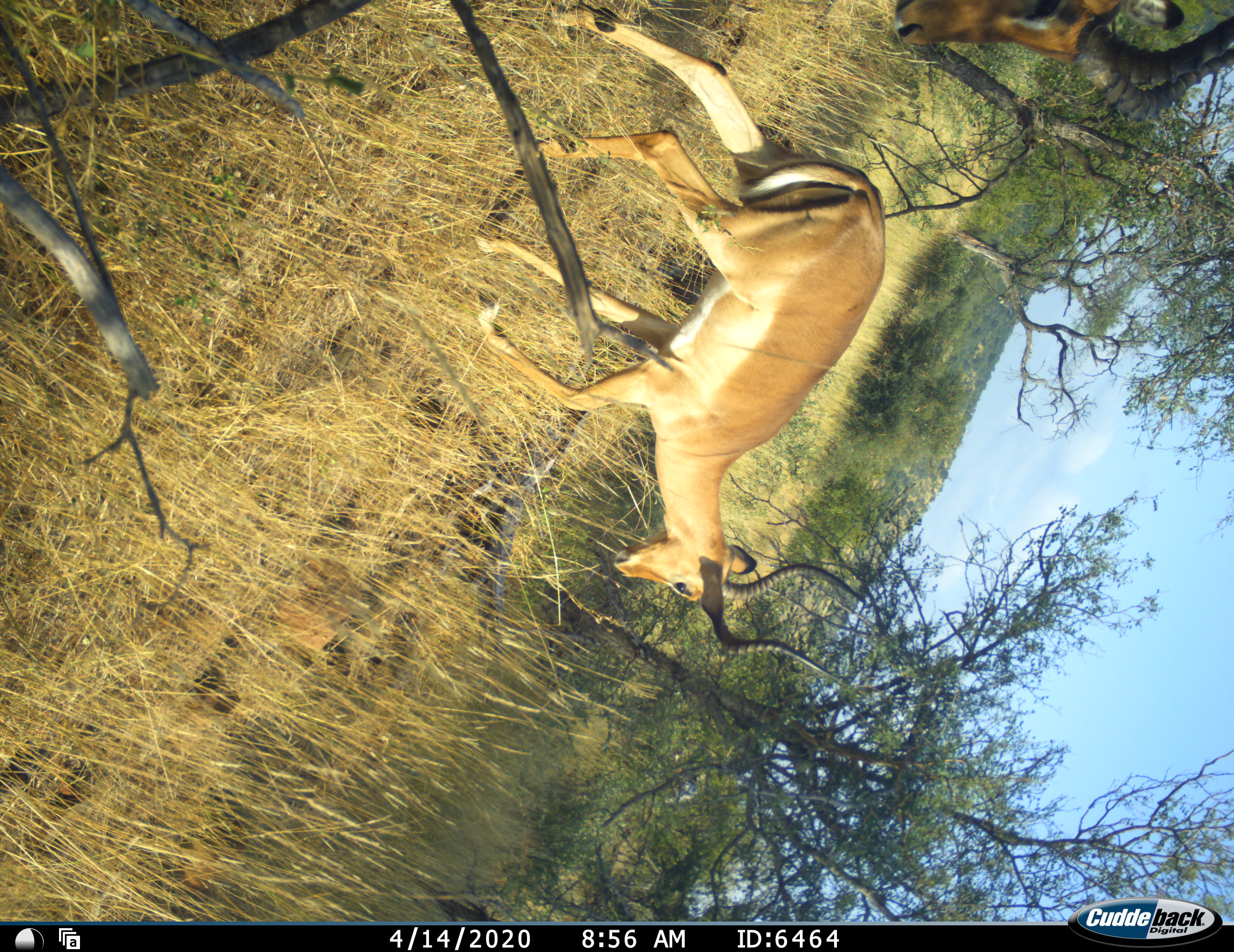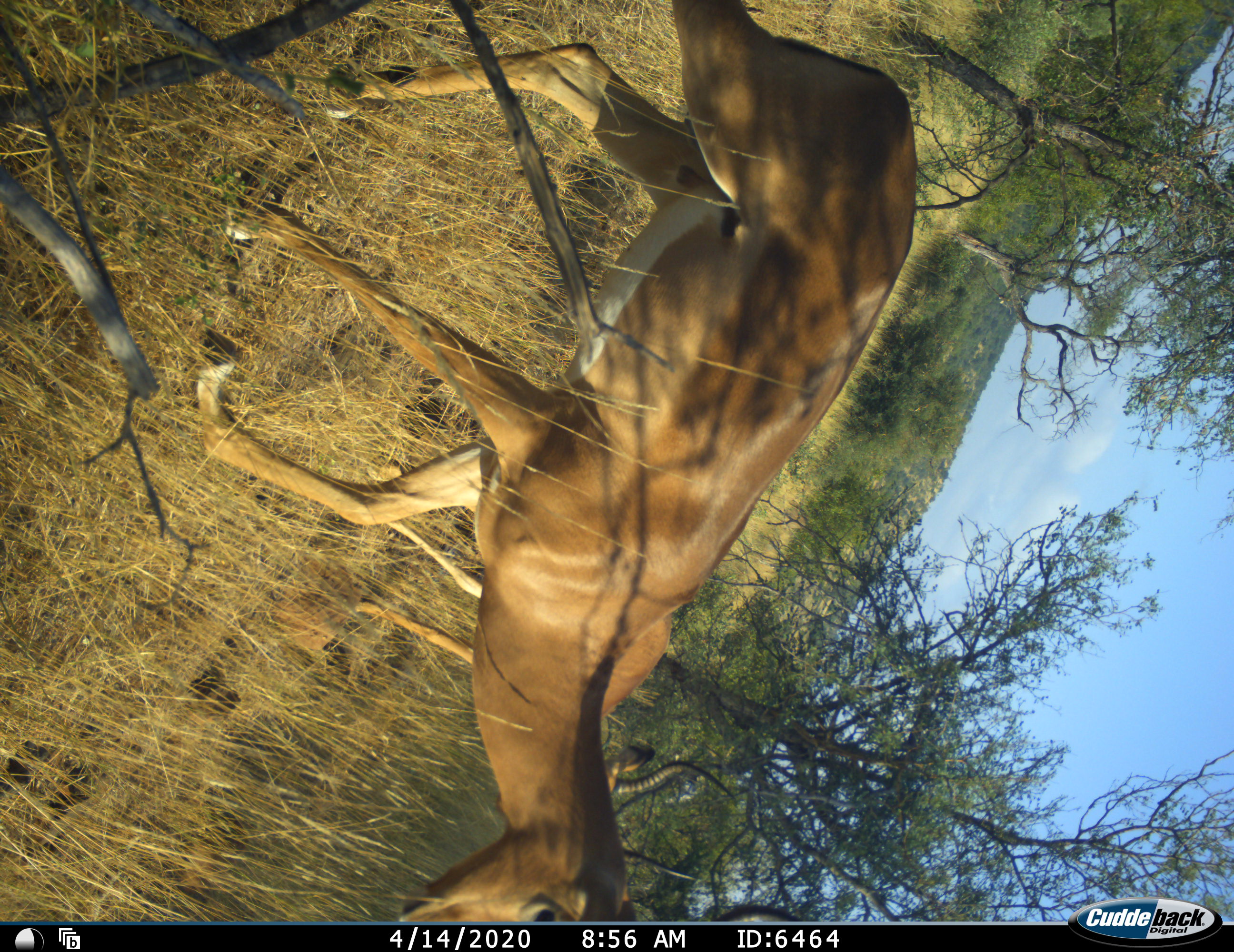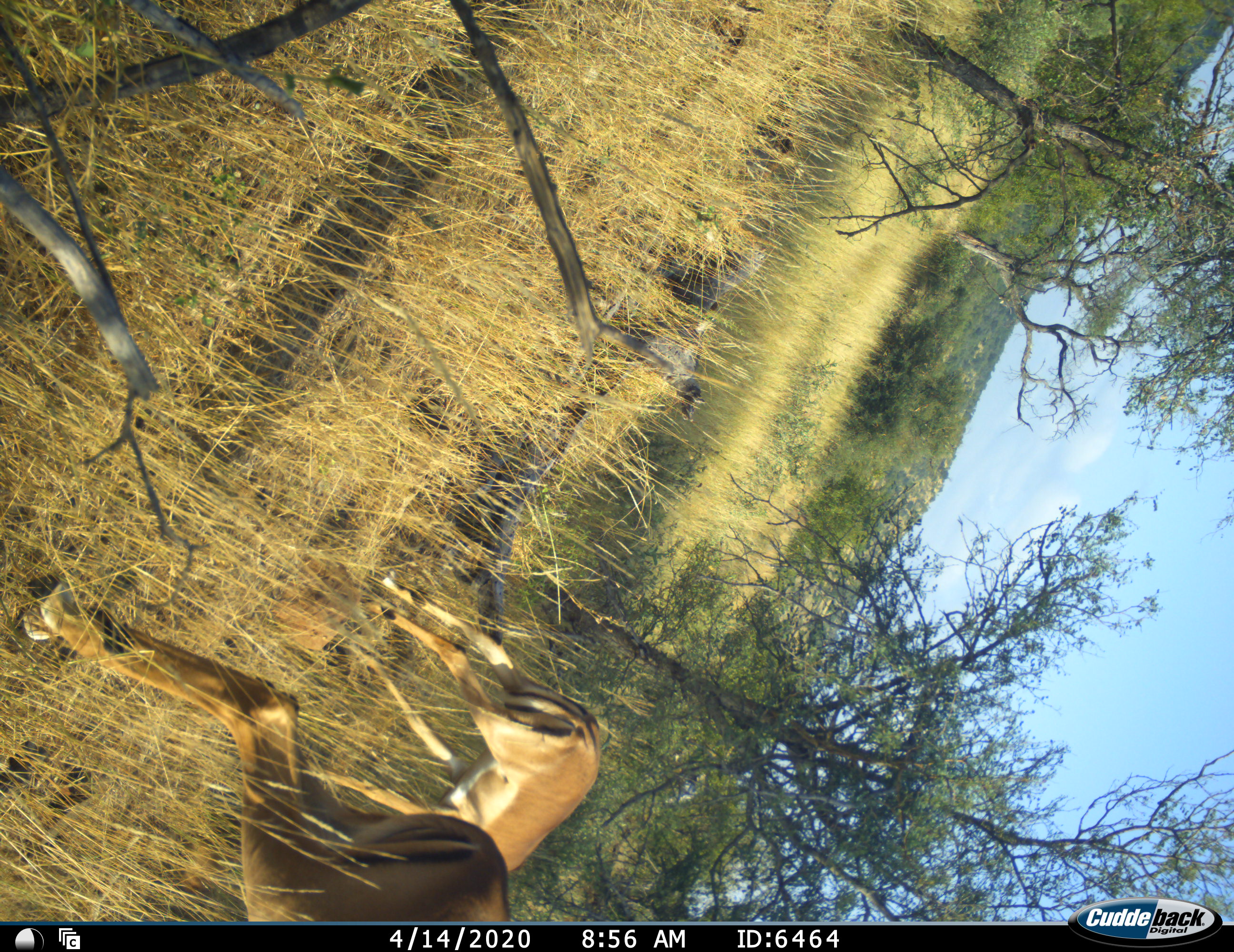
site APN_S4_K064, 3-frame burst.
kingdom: Animalia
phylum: Chordata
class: Mammalia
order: Artiodactyla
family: Bovidae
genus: Aepyceros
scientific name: Aepyceros melampus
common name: impala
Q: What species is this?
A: Impala (Aepyceros melampus).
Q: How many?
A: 2.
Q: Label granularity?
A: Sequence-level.